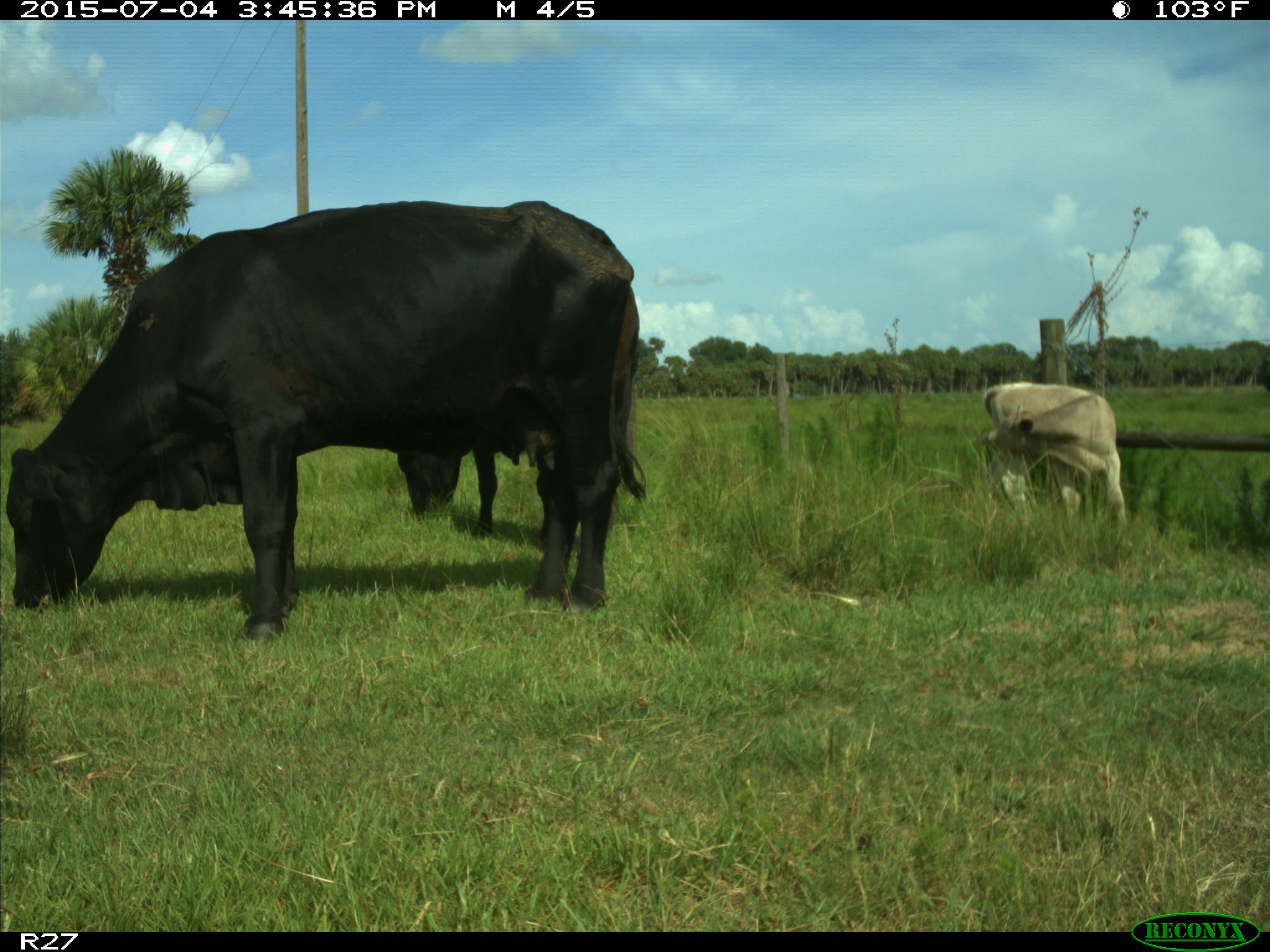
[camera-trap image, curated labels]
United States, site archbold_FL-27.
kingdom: Animalia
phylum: Chordata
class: Mammalia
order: Artiodactyla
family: Bovidae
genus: Bos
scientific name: Bos taurus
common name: domestic cow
Bos taurus (domestic cow).